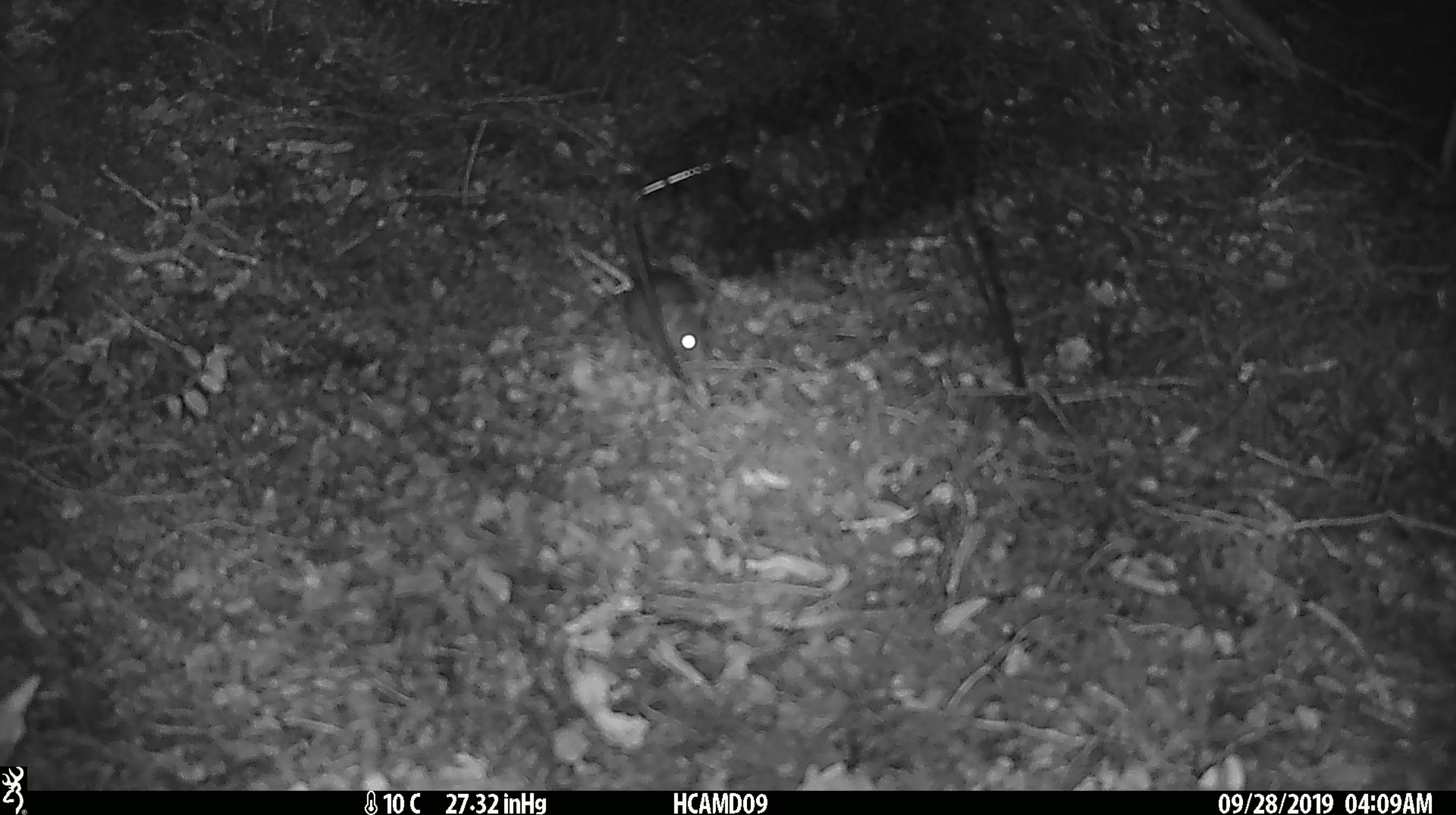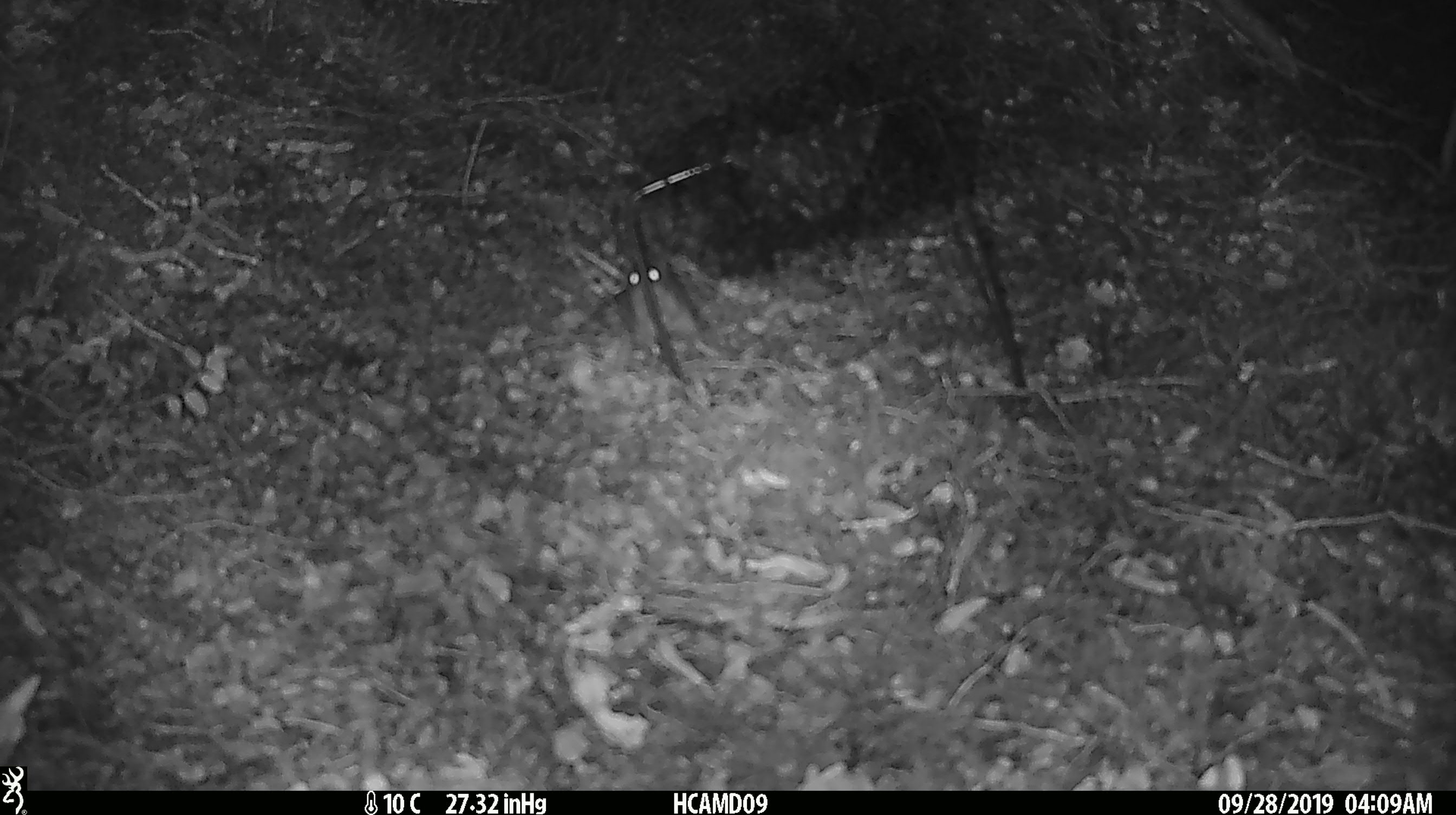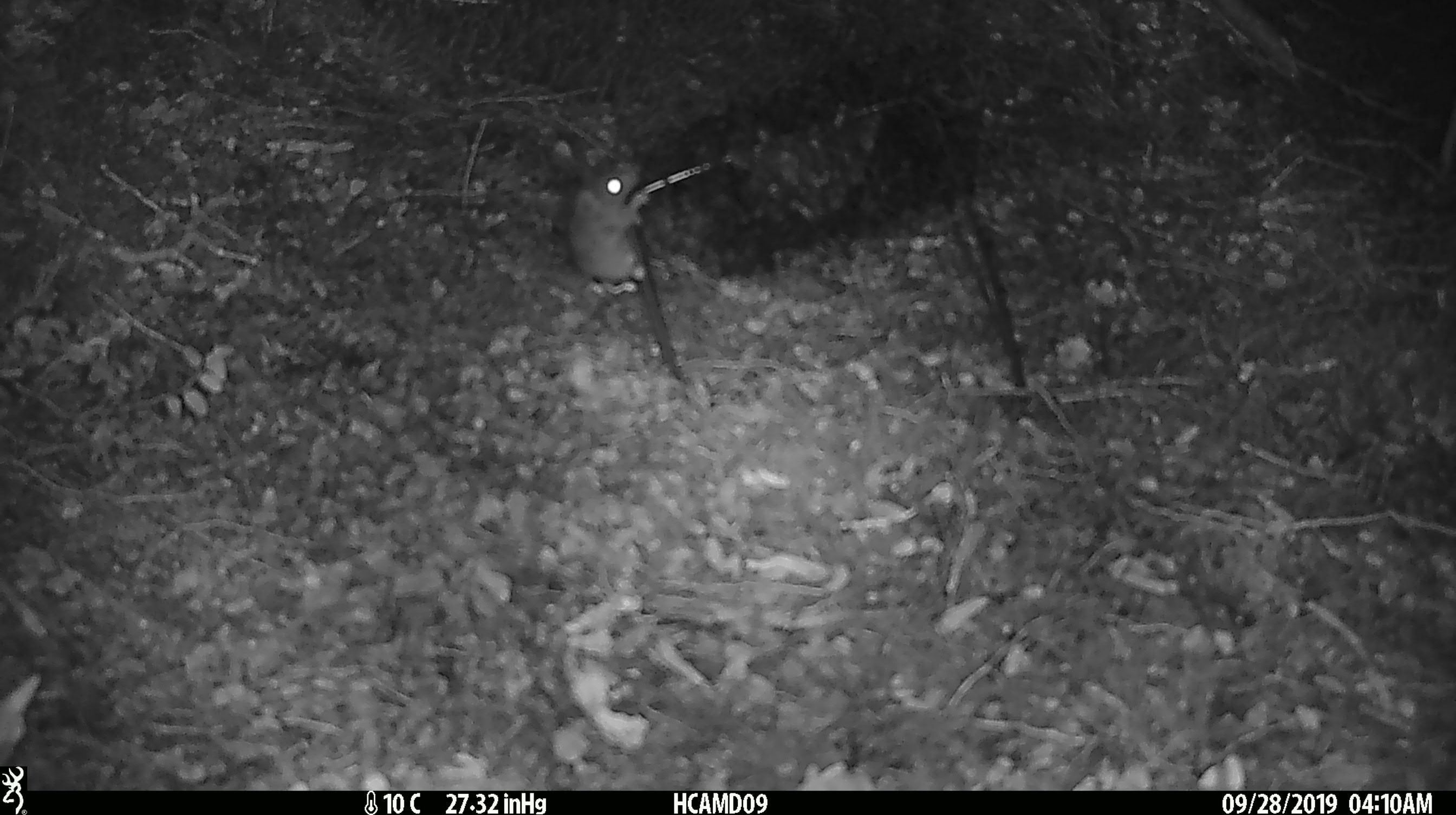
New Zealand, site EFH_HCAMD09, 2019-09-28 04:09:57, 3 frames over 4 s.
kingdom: Animalia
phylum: Chordata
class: Mammalia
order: Rodentia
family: Muridae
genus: Mus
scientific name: Mus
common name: mouse